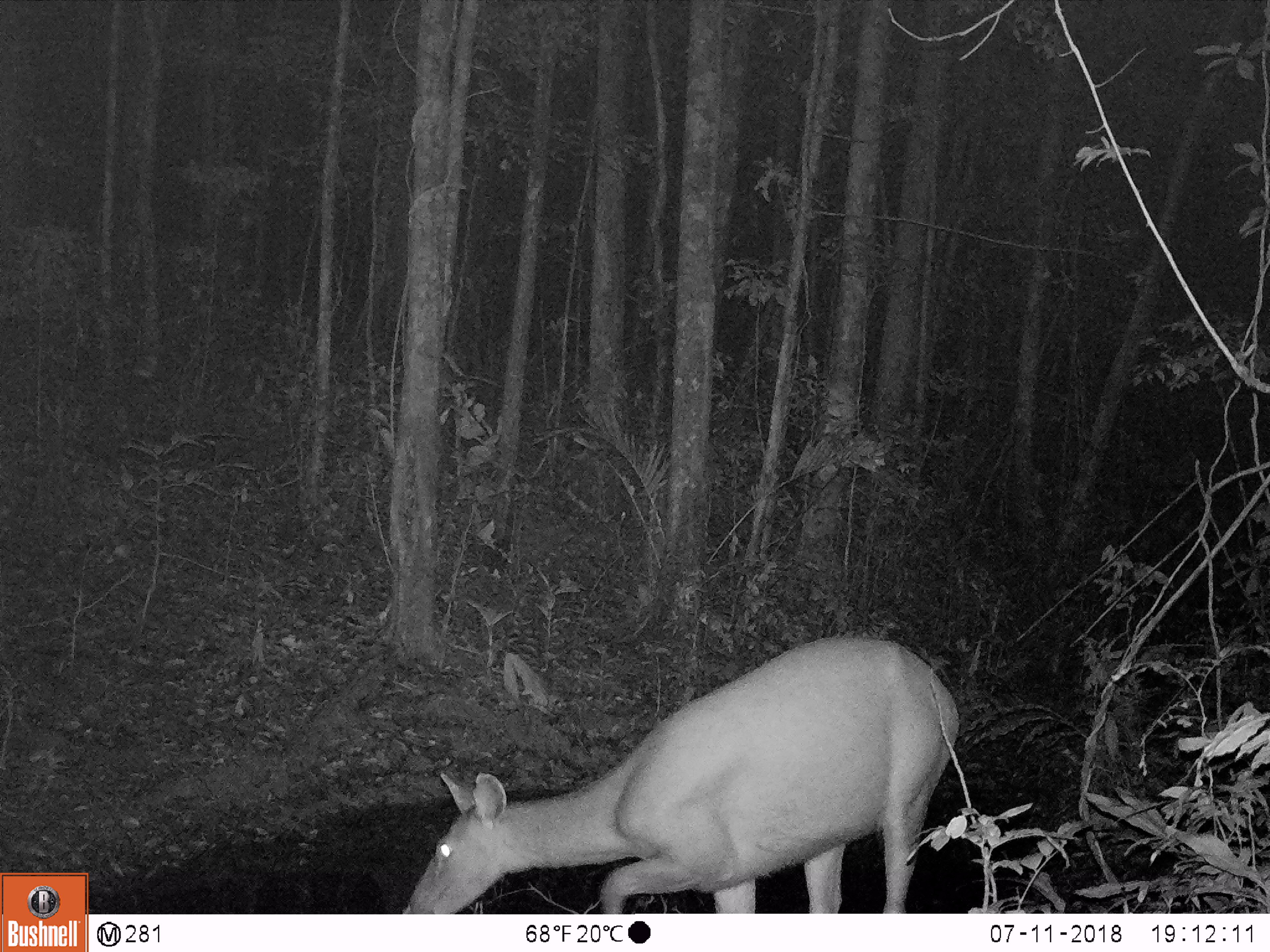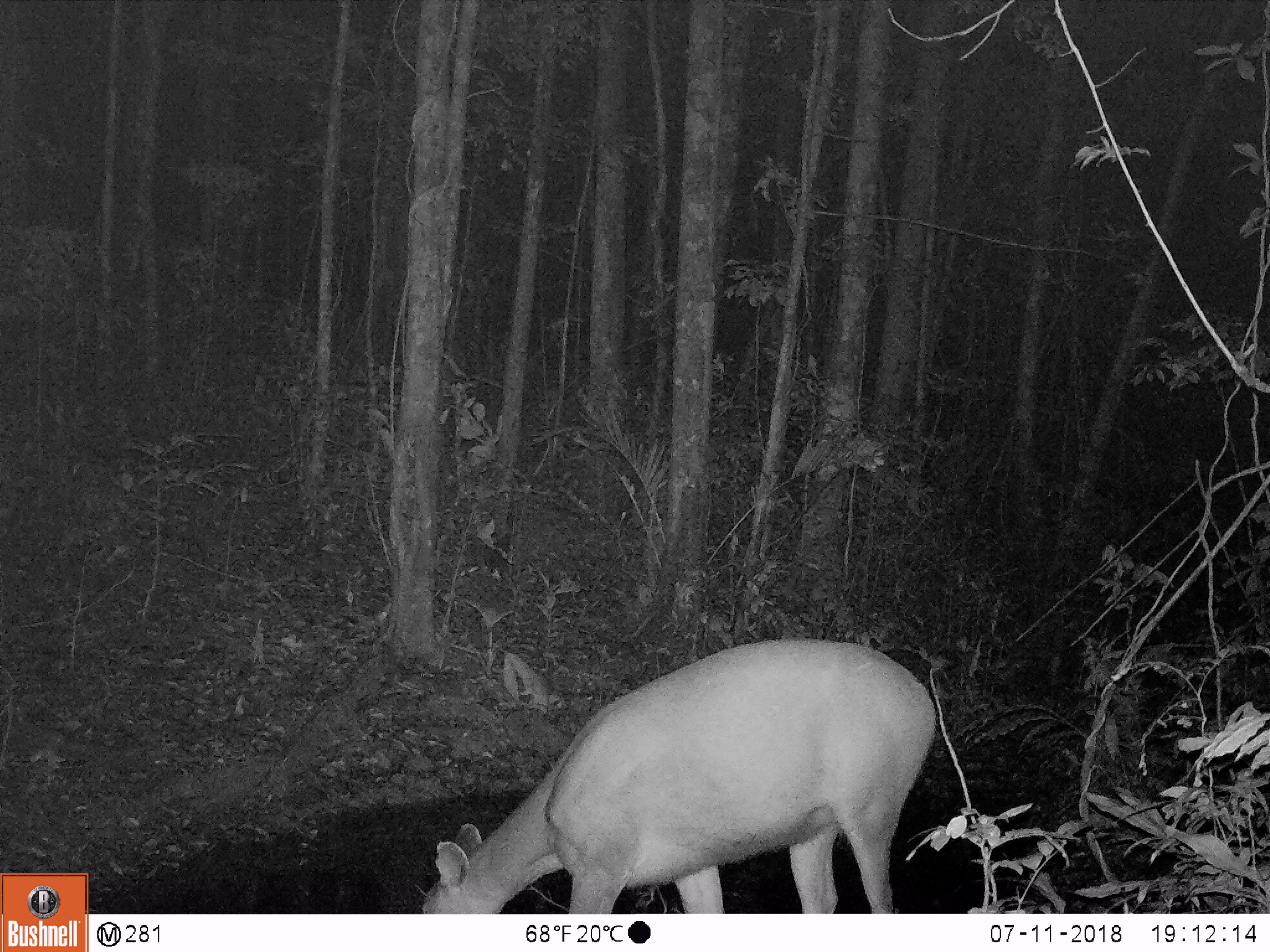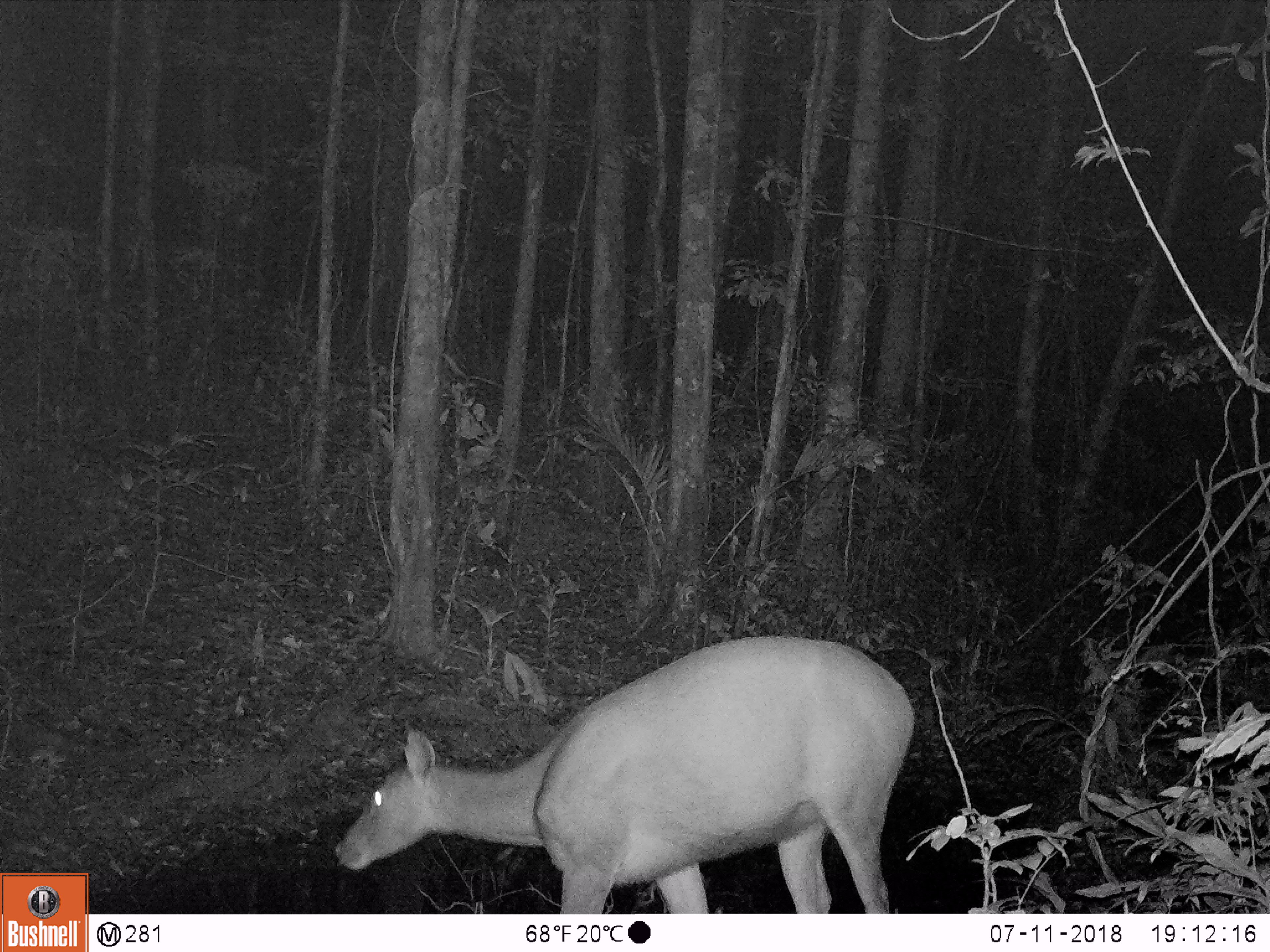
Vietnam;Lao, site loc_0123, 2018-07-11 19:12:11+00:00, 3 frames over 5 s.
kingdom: Animalia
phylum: Chordata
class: Mammalia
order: Artiodactyla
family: Cervidae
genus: Rusa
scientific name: Rusa unicolor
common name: sambar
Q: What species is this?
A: Sambar (Rusa unicolor).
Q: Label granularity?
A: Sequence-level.